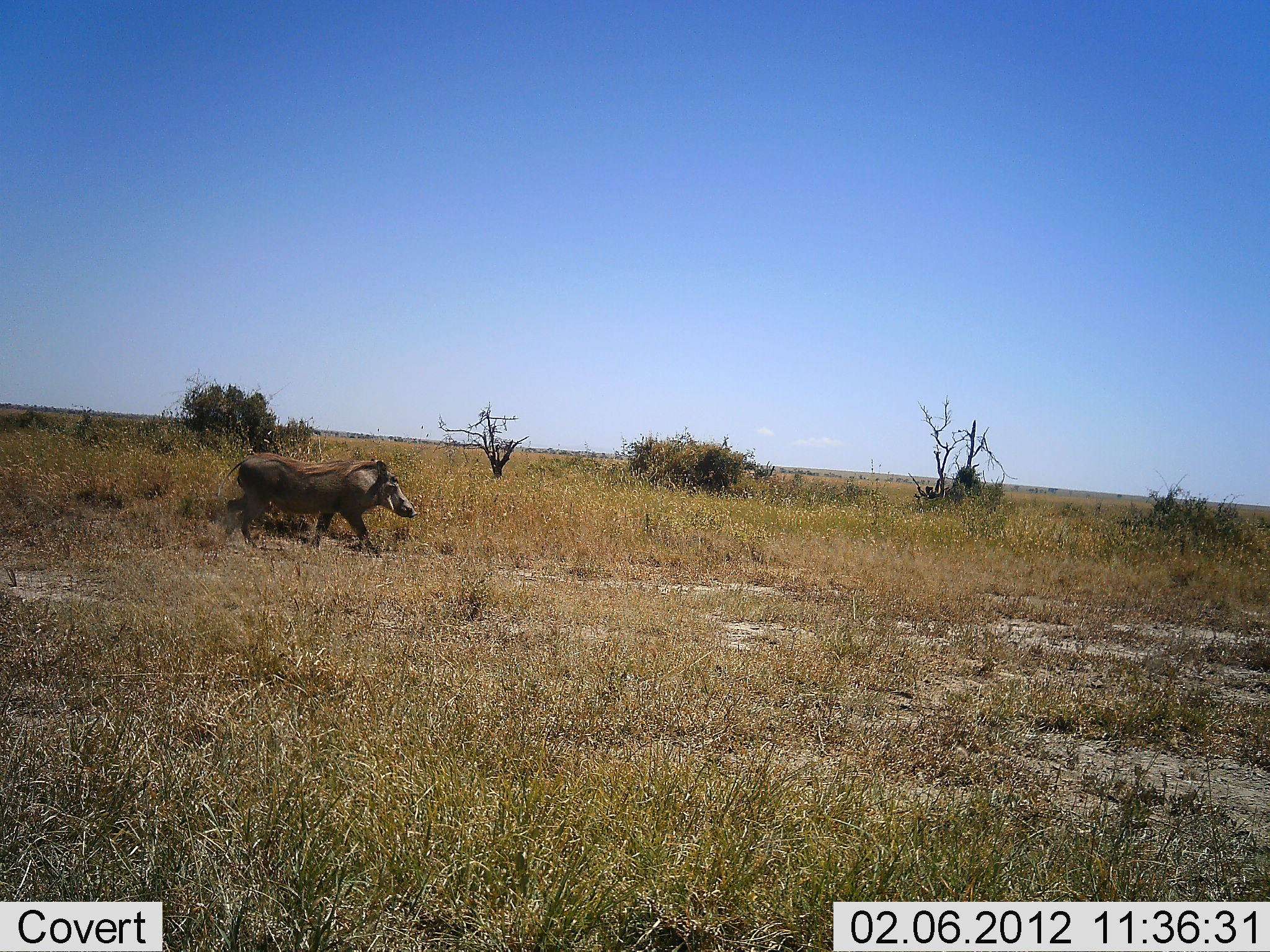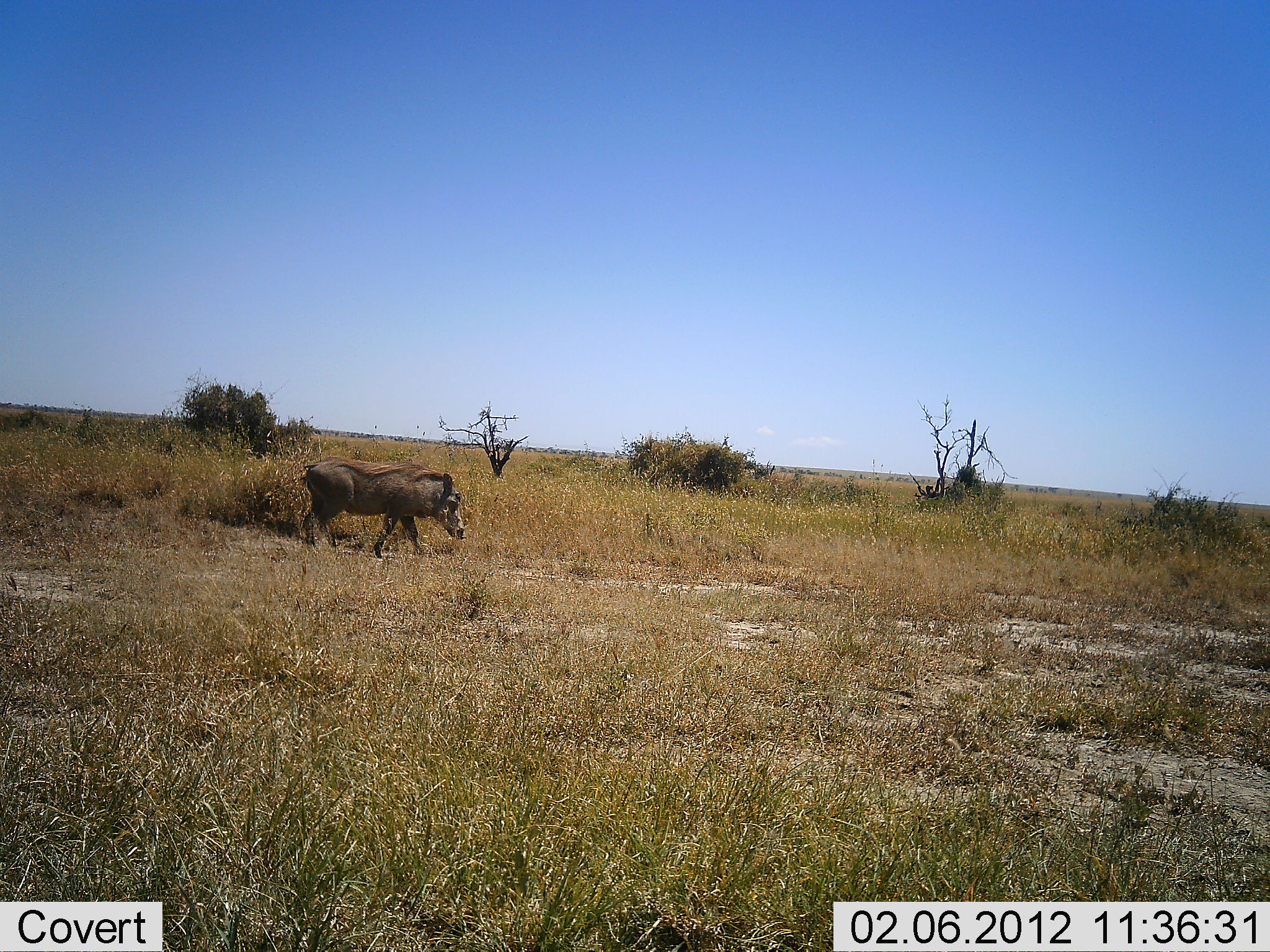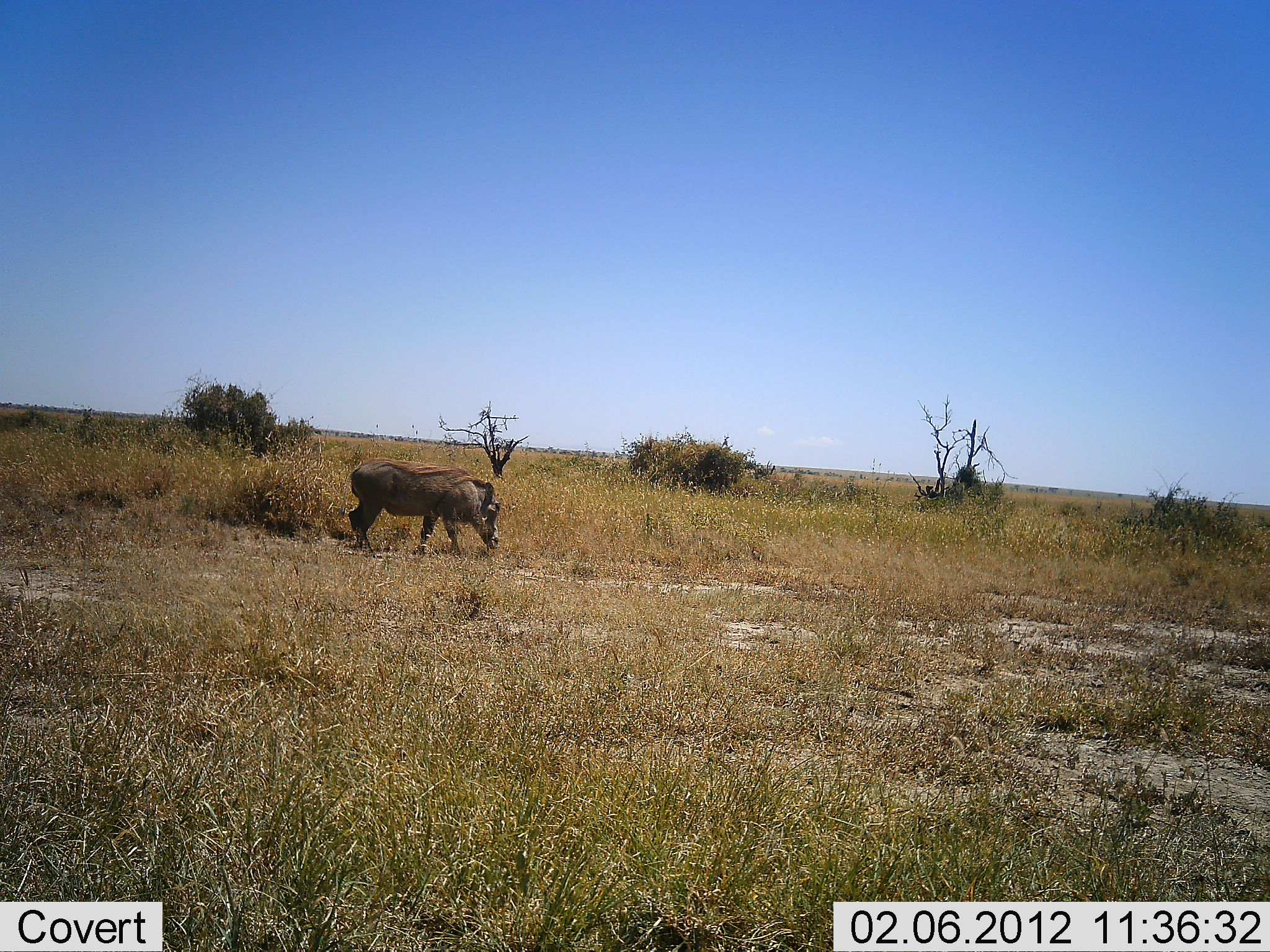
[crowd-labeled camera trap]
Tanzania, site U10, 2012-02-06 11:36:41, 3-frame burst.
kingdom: Animalia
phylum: Chordata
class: Mammalia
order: Artiodactyla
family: Suidae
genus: Phacochoerus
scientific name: Phacochoerus africanus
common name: warthog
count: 1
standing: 6%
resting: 0%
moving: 94%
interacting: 0%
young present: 0%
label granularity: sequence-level